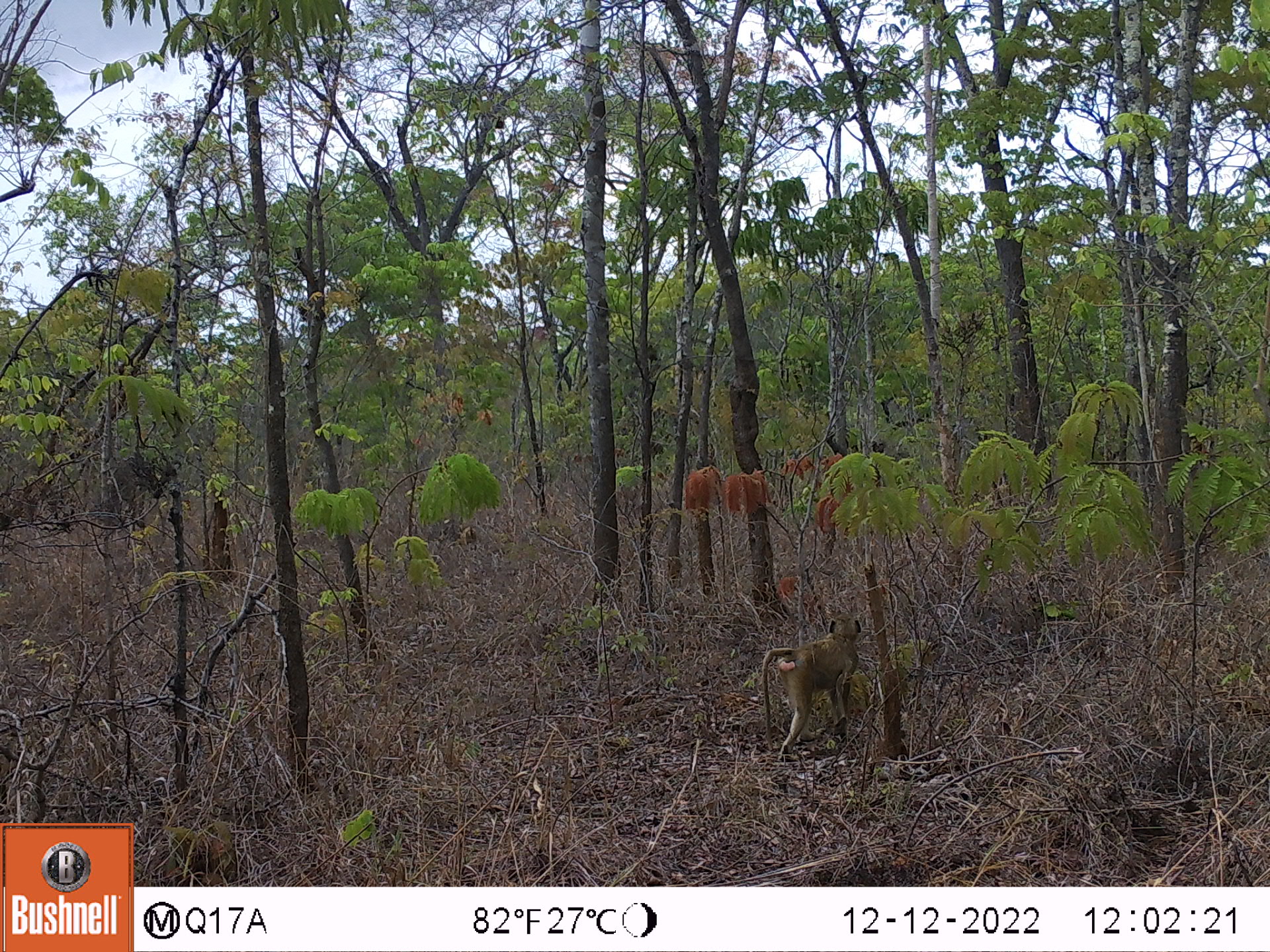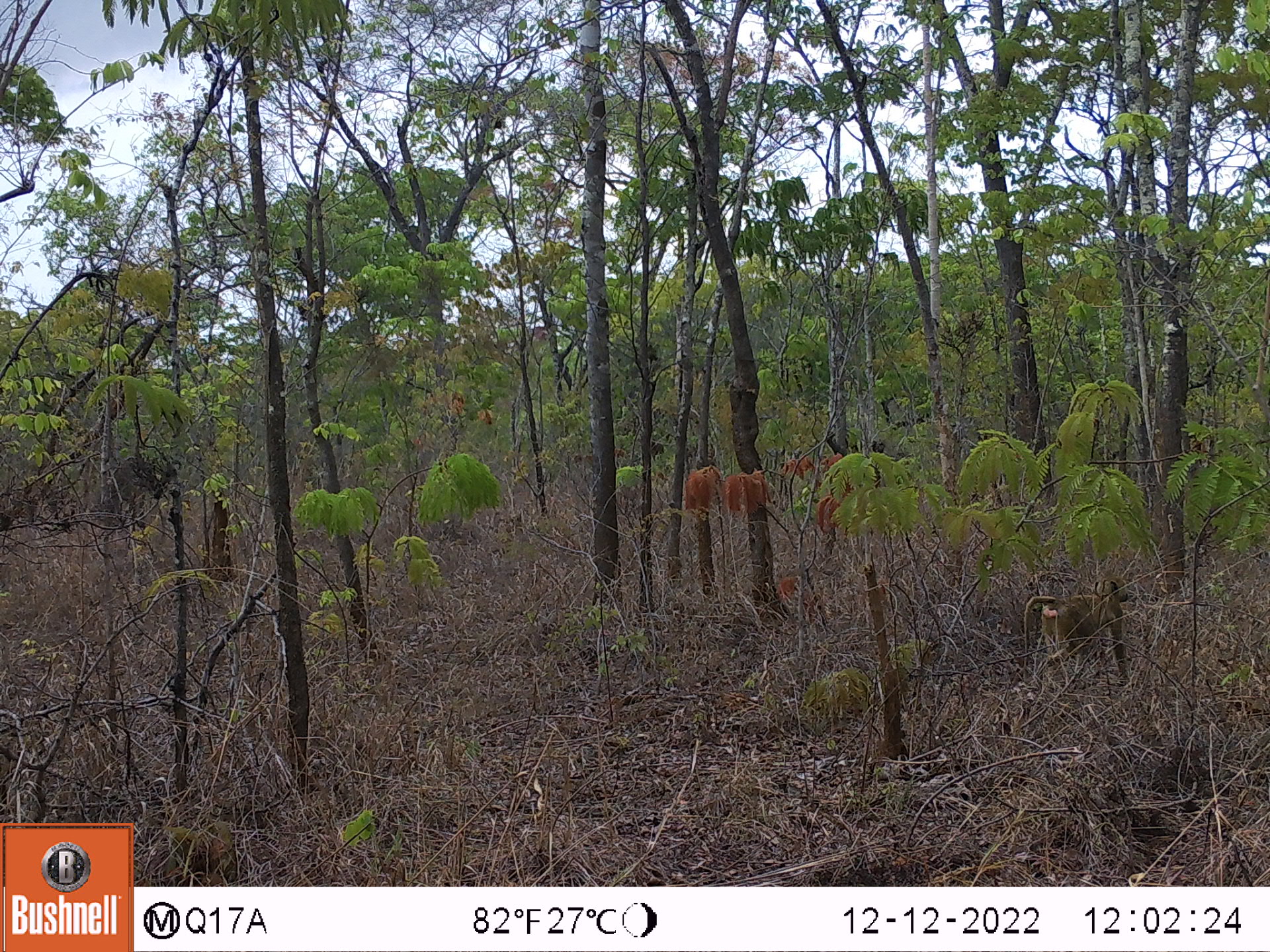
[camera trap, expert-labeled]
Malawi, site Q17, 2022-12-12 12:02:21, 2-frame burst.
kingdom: Animalia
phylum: Chordata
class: Mammalia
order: Primates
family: Cercopithecidae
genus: Papio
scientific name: Papio cynocephalus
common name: yellow baboon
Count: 1.